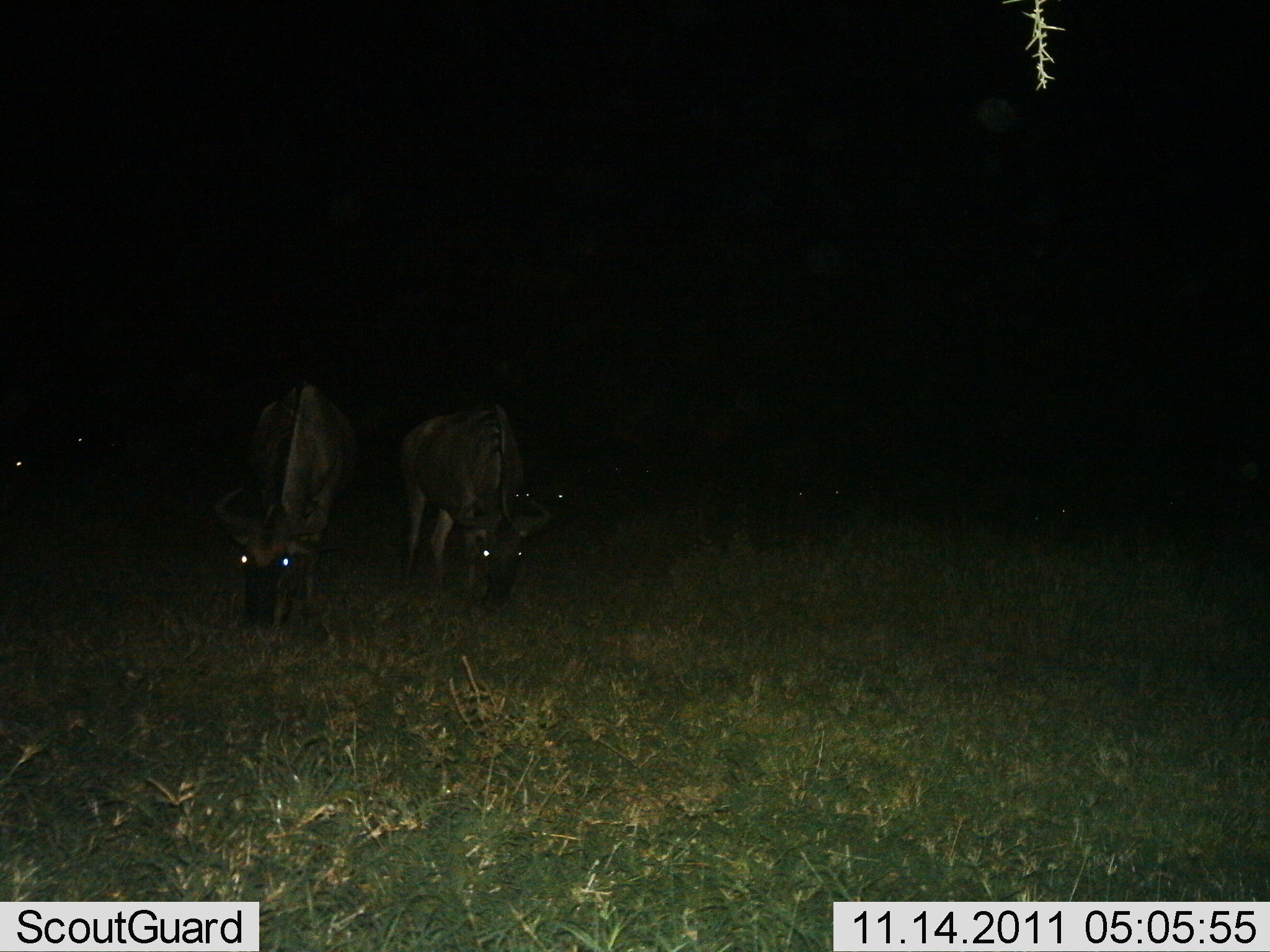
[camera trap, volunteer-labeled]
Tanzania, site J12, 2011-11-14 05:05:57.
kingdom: Animalia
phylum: Chordata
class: Mammalia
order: Artiodactyla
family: Bovidae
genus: Connochaetes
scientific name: Connochaetes taurinus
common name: blue wildebeest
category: wildebeest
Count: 2.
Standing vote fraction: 36%.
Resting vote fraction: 0%.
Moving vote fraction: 0%.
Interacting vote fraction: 0%.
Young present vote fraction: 0%.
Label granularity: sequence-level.